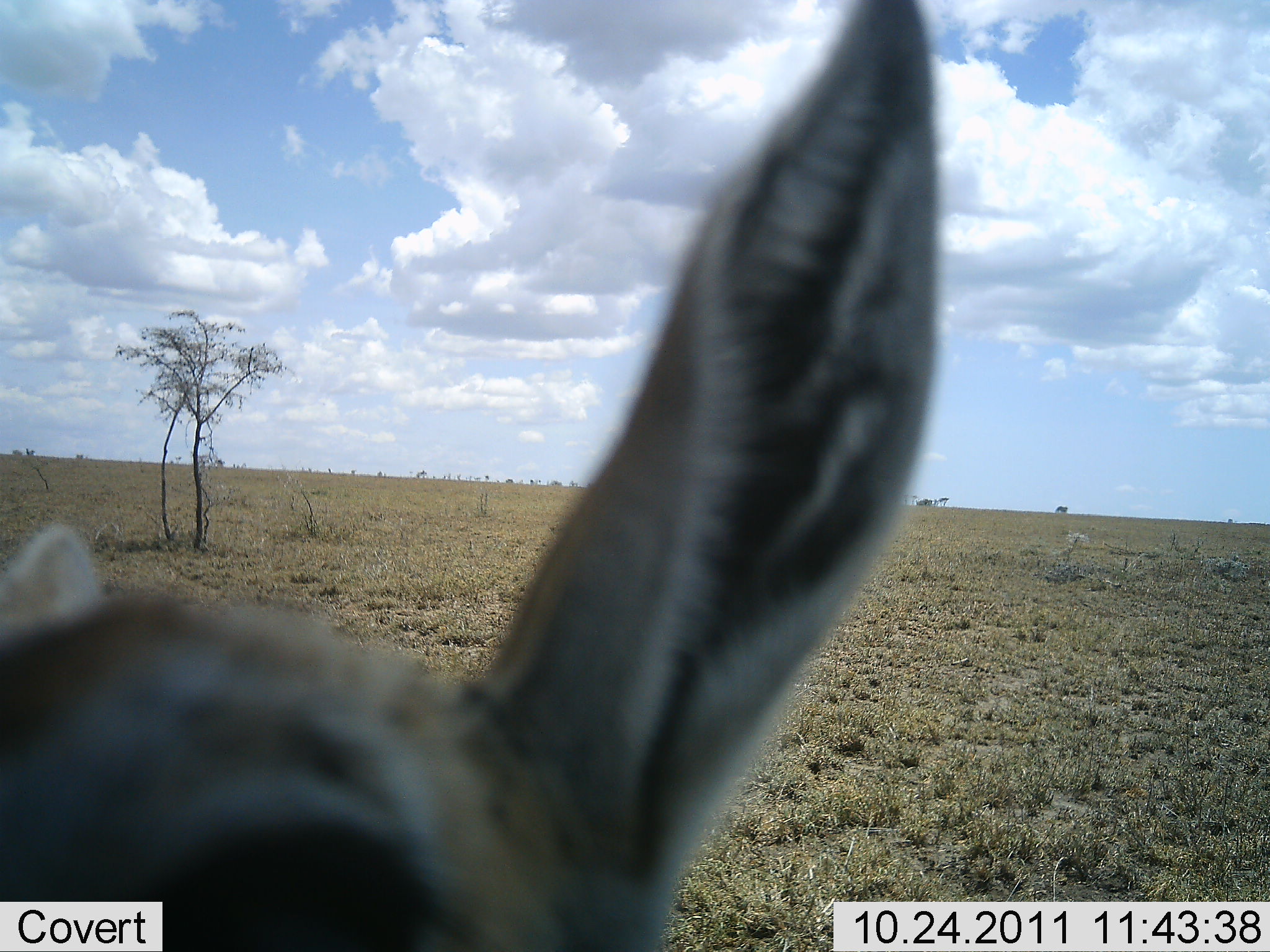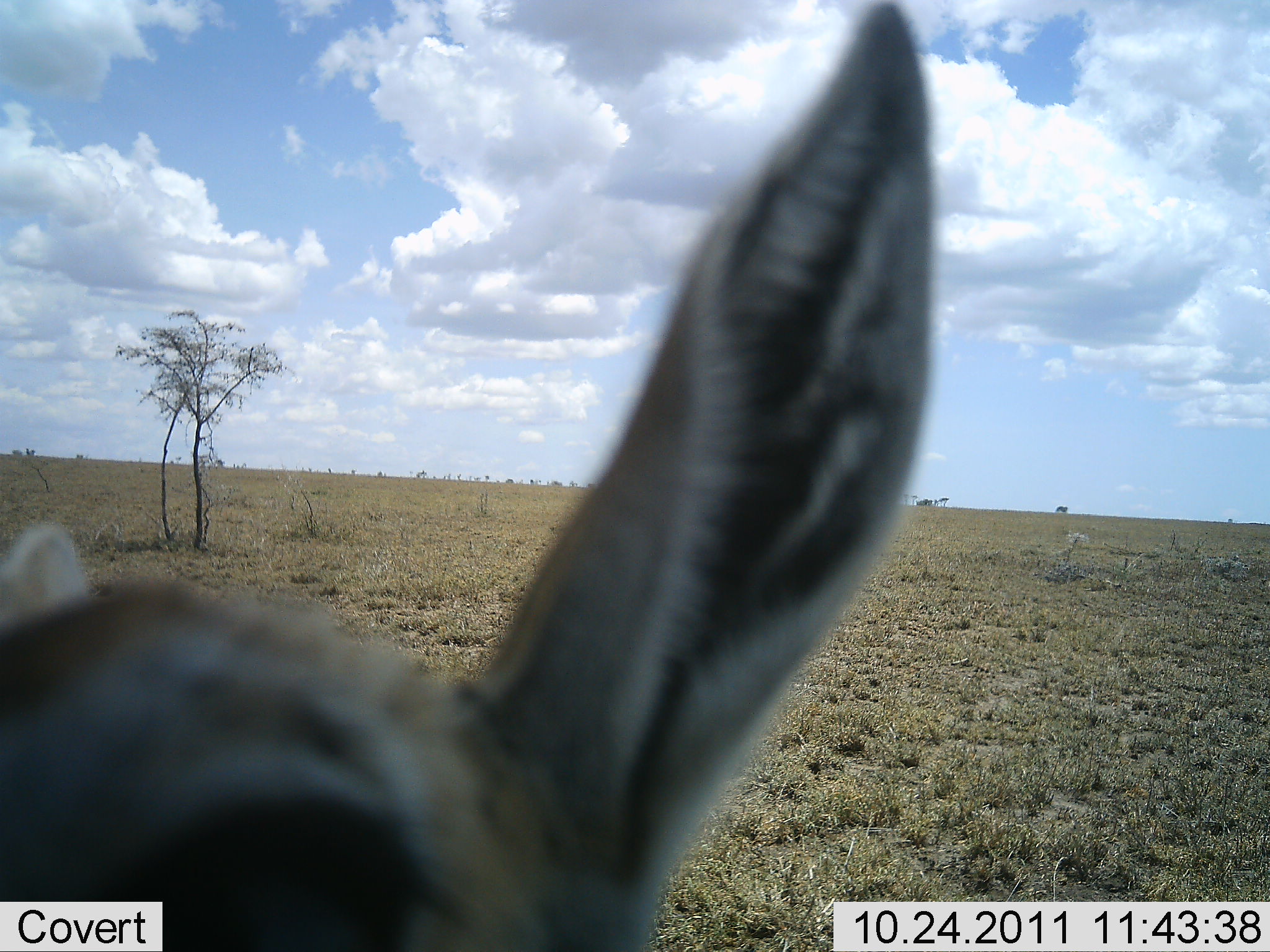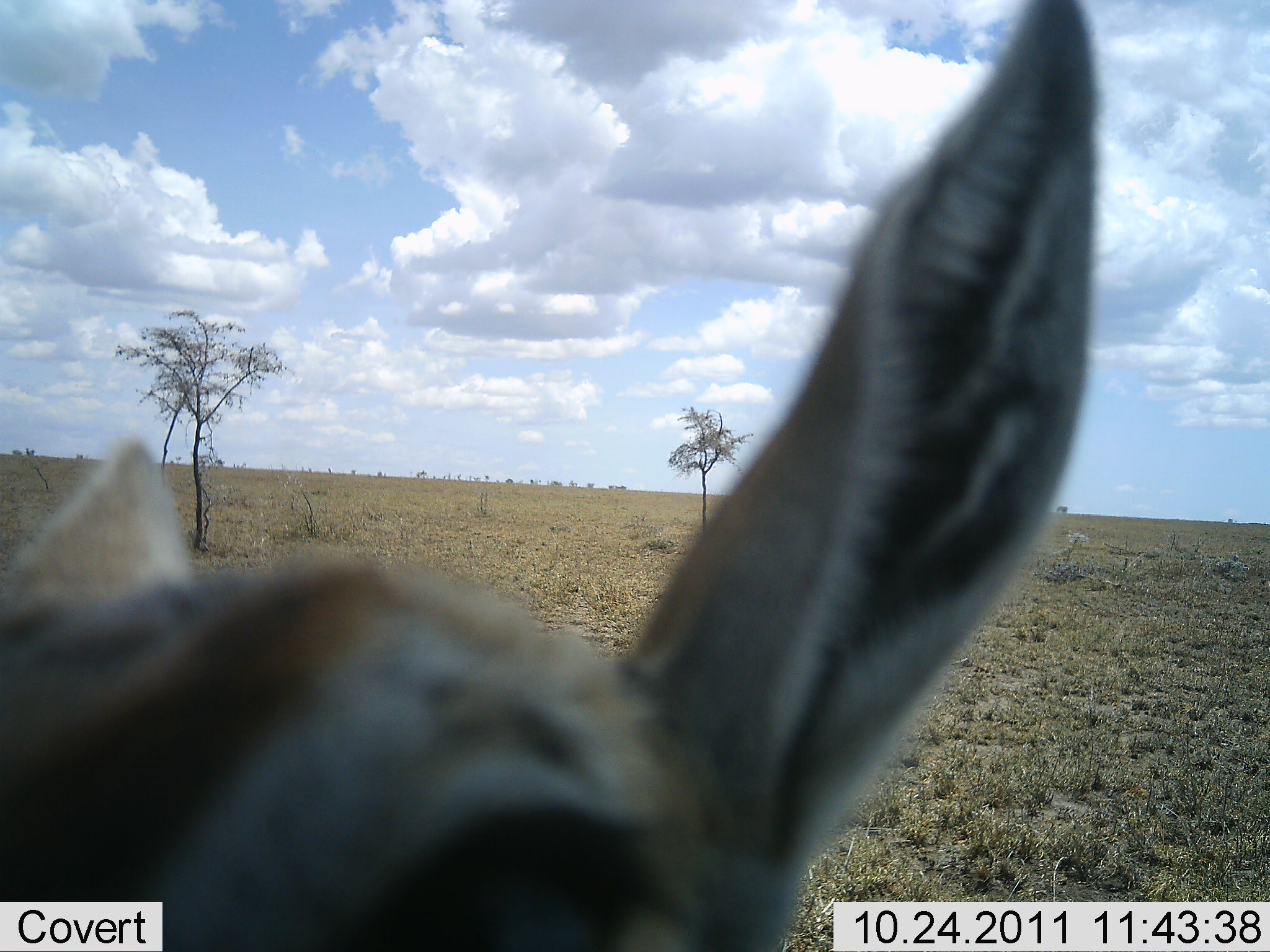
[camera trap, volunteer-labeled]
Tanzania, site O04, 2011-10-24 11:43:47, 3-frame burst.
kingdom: Animalia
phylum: Chordata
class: Mammalia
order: Artiodactyla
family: Bovidae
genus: Eudorcas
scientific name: Eudorcas thomsonii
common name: thomson's gazelle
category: gazellethomsons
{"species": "gazellethomsons (thomson's gazelle) (Eudorcas thomsonii)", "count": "1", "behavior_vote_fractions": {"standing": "80%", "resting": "10%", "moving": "0%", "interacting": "10%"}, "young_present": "20%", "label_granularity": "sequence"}